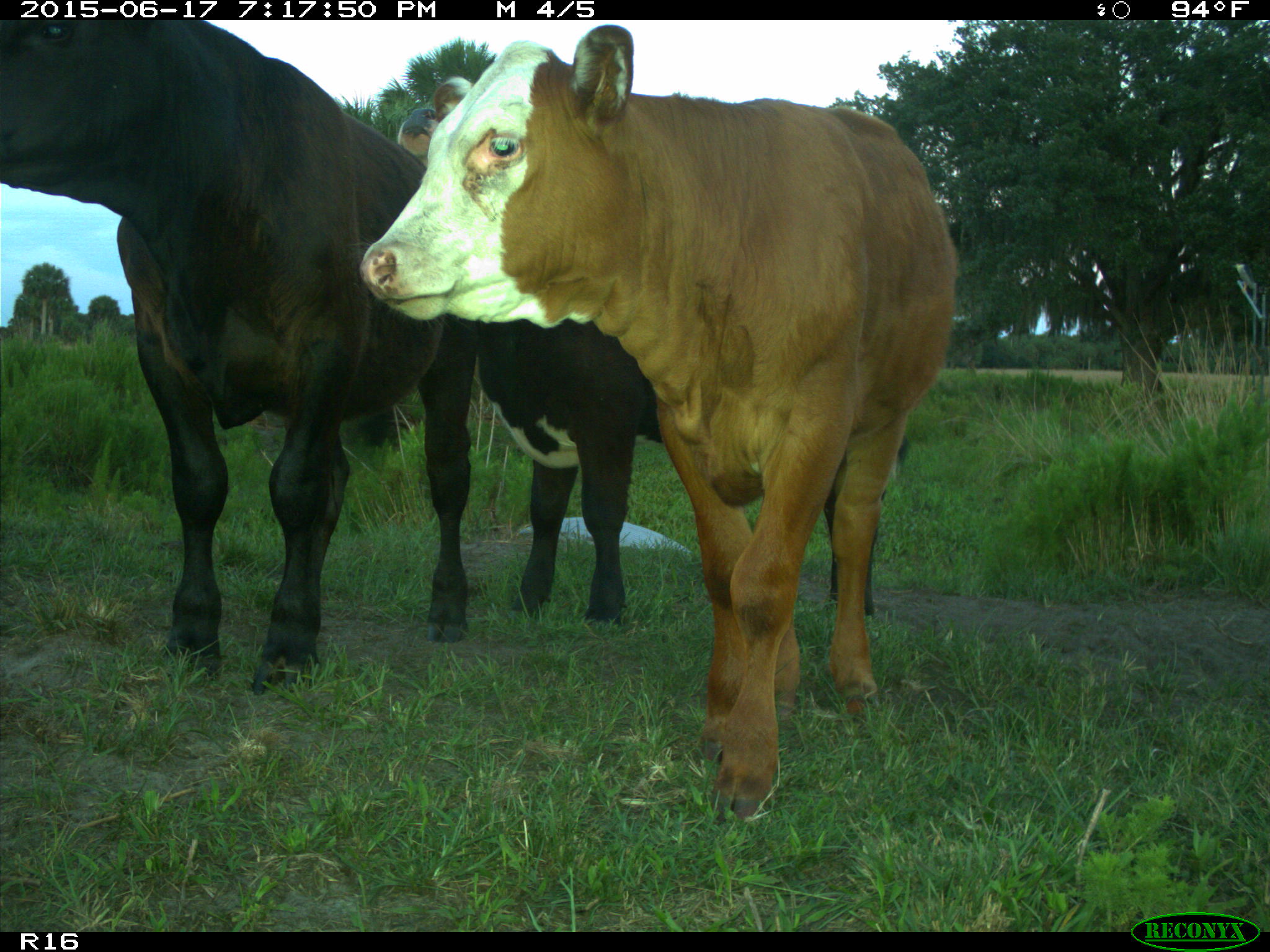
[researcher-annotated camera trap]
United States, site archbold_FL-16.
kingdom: Animalia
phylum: Chordata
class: Mammalia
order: Artiodactyla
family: Bovidae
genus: Bos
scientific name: Bos taurus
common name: domestic cow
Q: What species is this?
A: Bos taurus (domestic cow).